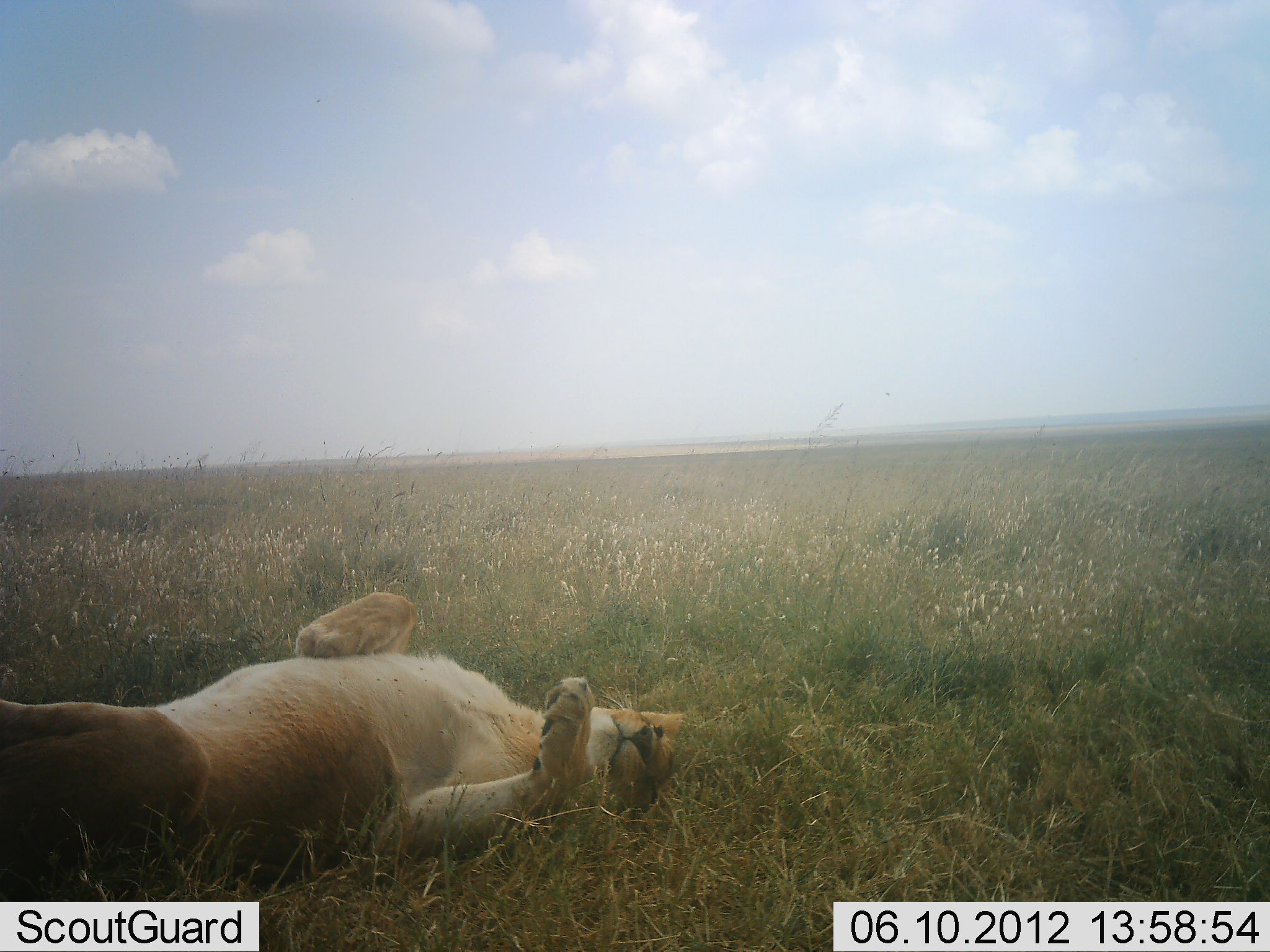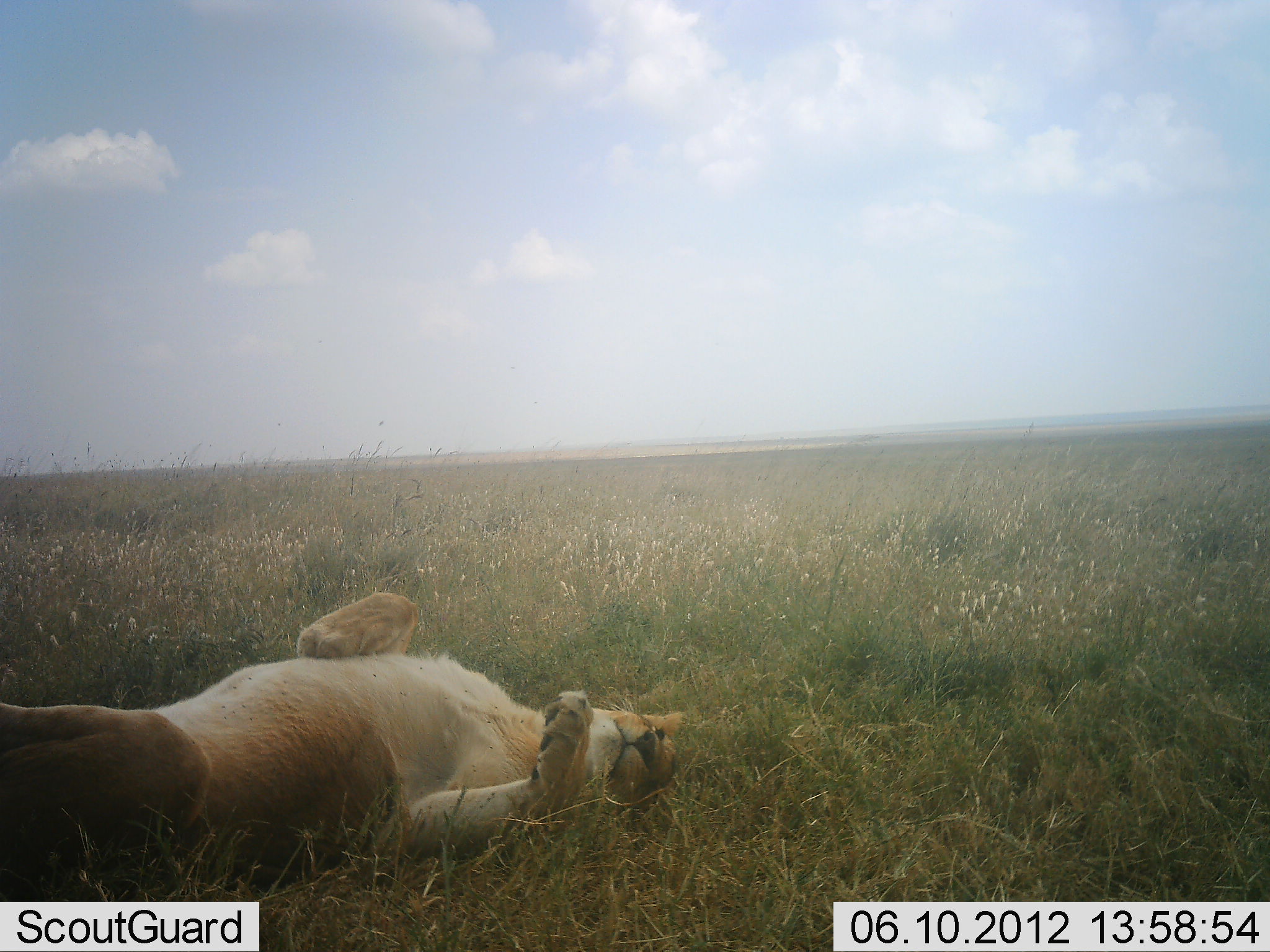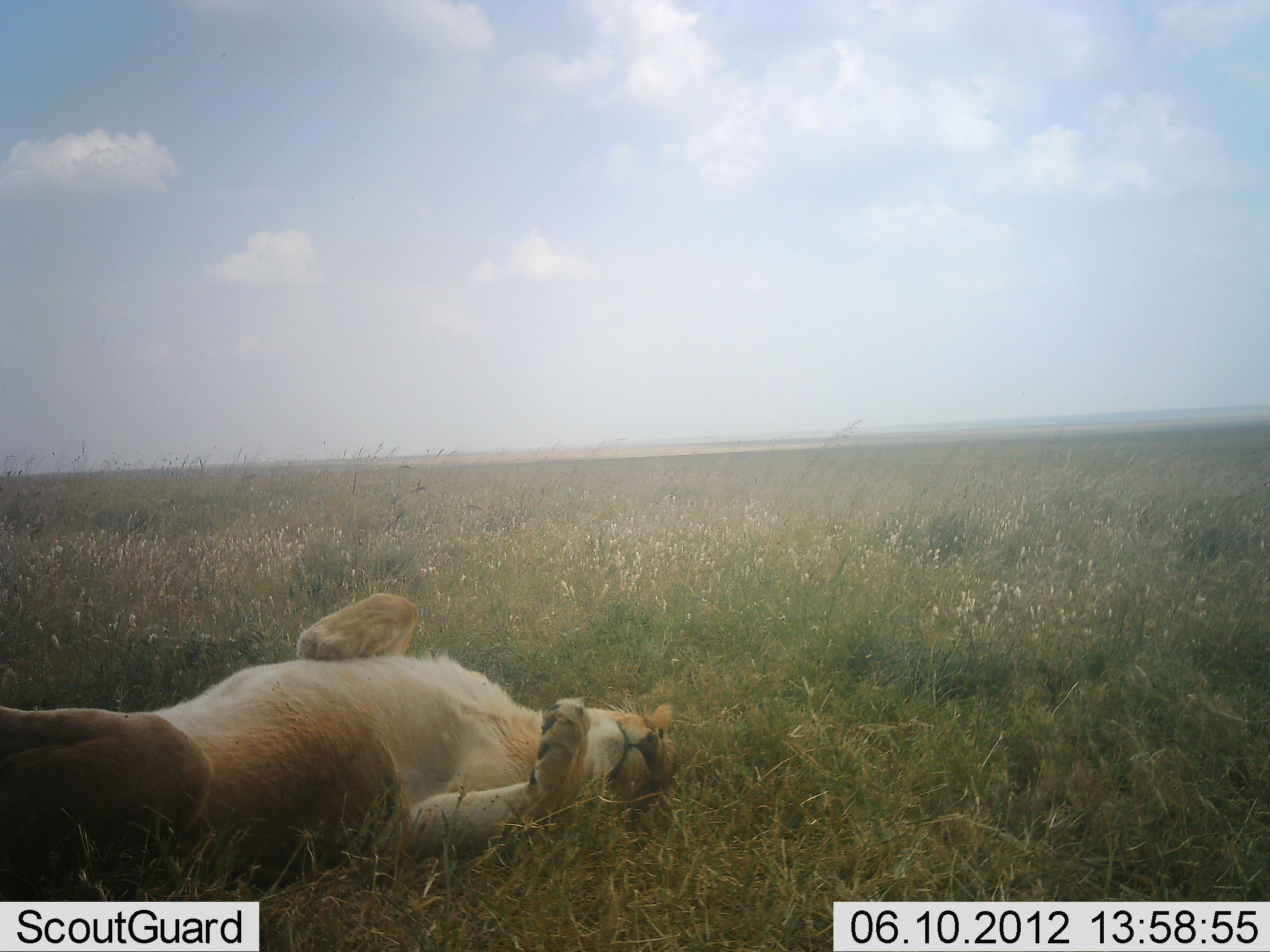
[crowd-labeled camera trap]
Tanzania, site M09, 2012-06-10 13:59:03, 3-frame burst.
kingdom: Animalia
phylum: Chordata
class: Mammalia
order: Carnivora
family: Felidae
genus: Panthera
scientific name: Panthera leo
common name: lion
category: lionfemale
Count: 1.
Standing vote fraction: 0%.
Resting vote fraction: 100%.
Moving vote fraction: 0%.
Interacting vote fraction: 0%.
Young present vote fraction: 0%.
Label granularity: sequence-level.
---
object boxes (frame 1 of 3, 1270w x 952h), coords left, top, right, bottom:
animal: 0, 589, 688, 882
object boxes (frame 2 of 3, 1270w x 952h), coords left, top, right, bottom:
animal: 0, 589, 687, 887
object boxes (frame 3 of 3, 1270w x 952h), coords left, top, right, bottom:
animal: 1, 591, 679, 883